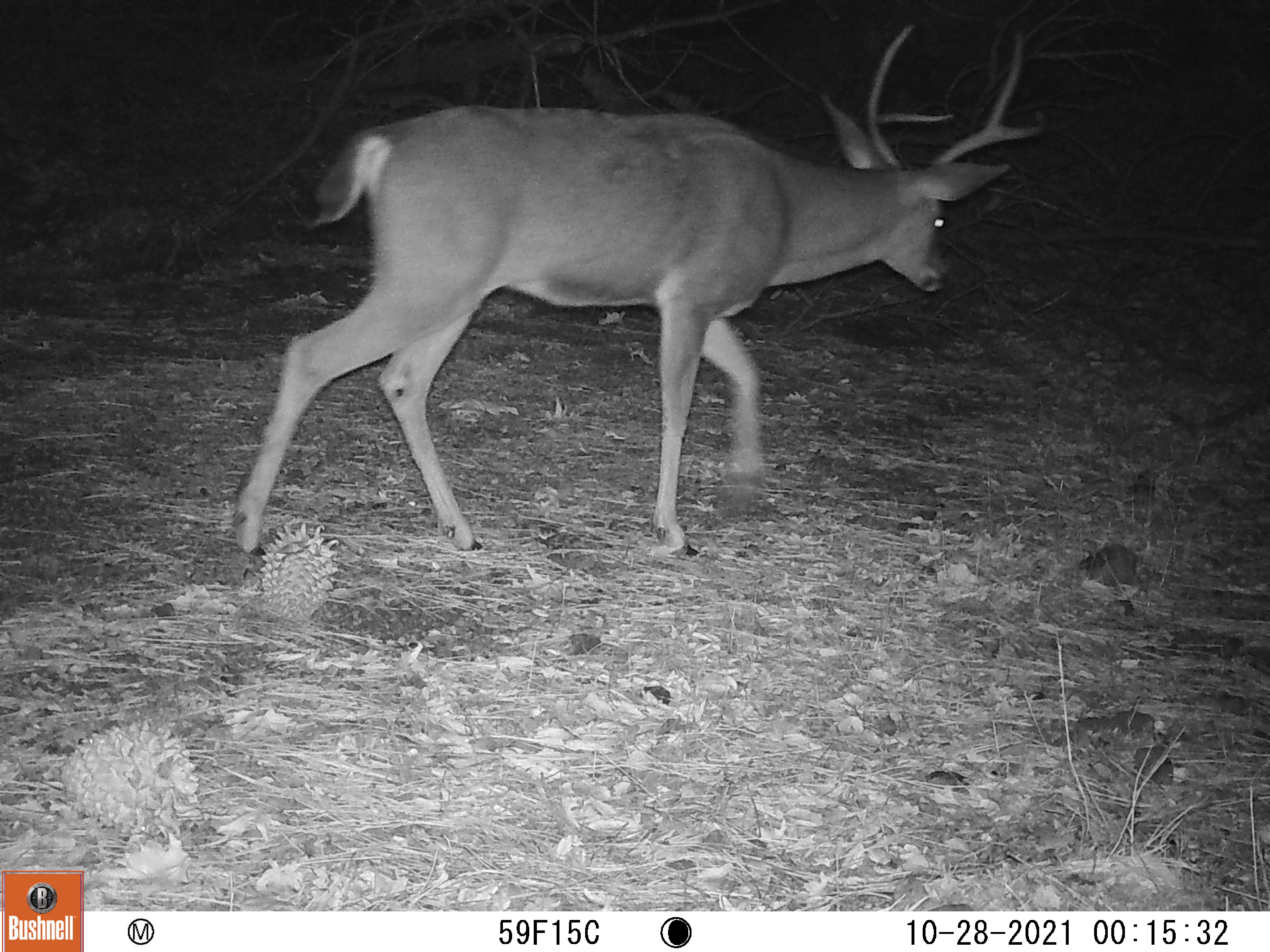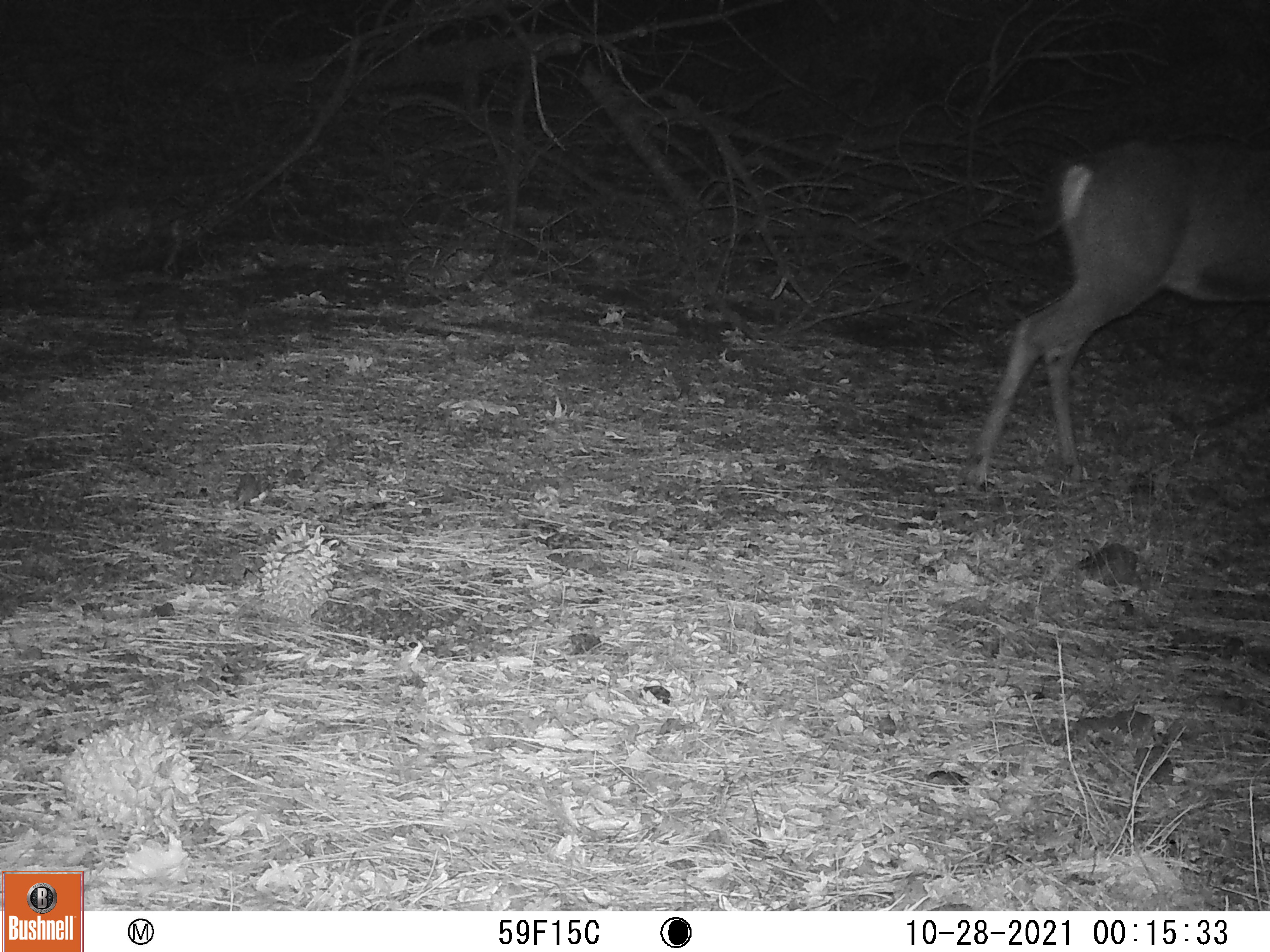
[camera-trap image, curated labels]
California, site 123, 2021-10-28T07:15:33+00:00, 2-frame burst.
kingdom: Animalia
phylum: Chordata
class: Mammalia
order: Artiodactyla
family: Cervidae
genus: Odocoileus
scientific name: Odocoileus hemionus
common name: mule deer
Mule deer (Odocoileus hemionus).